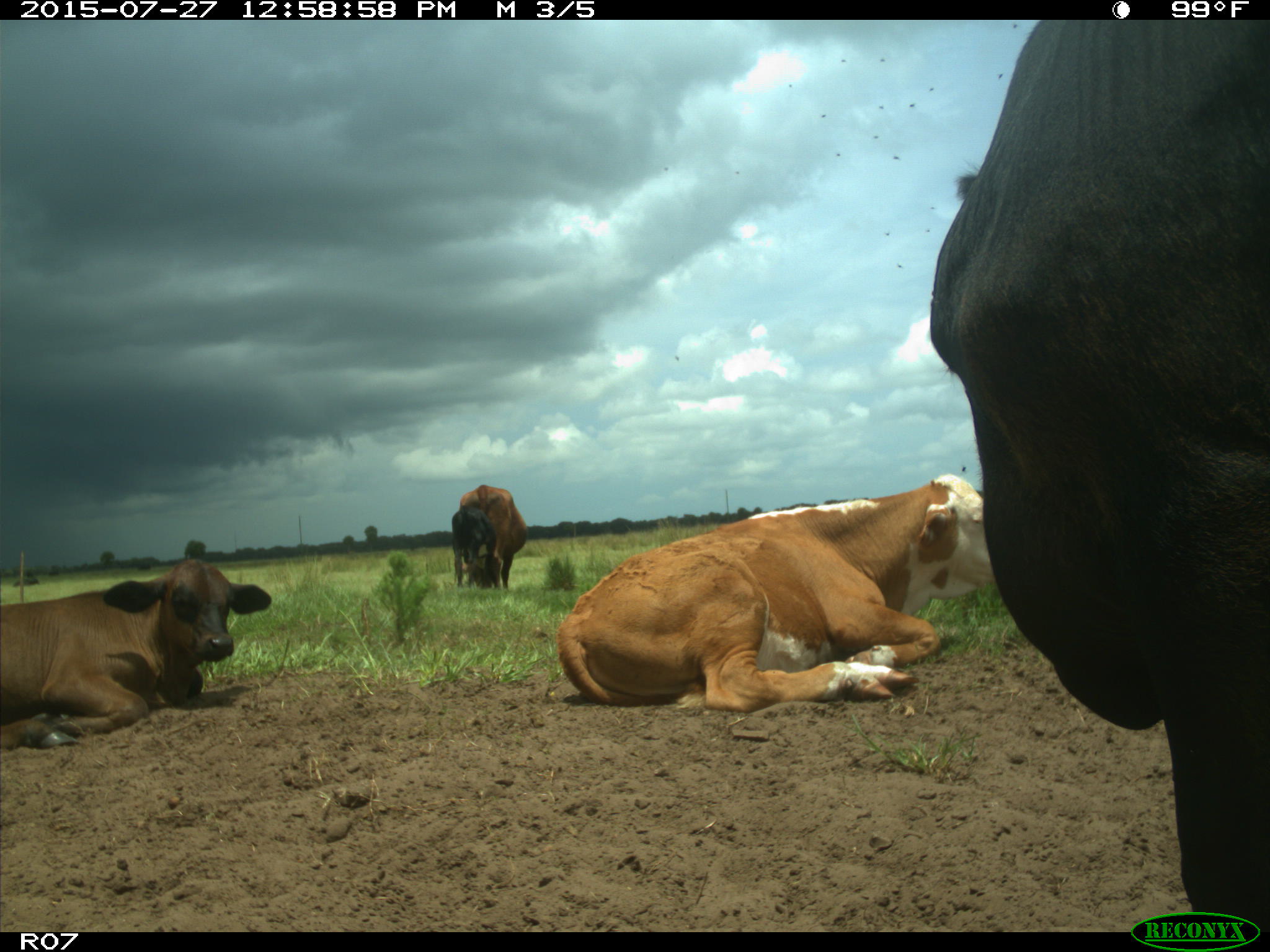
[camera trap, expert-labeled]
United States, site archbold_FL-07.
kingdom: Animalia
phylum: Chordata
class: Mammalia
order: Artiodactyla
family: Bovidae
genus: Bos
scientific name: Bos taurus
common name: domestic cow